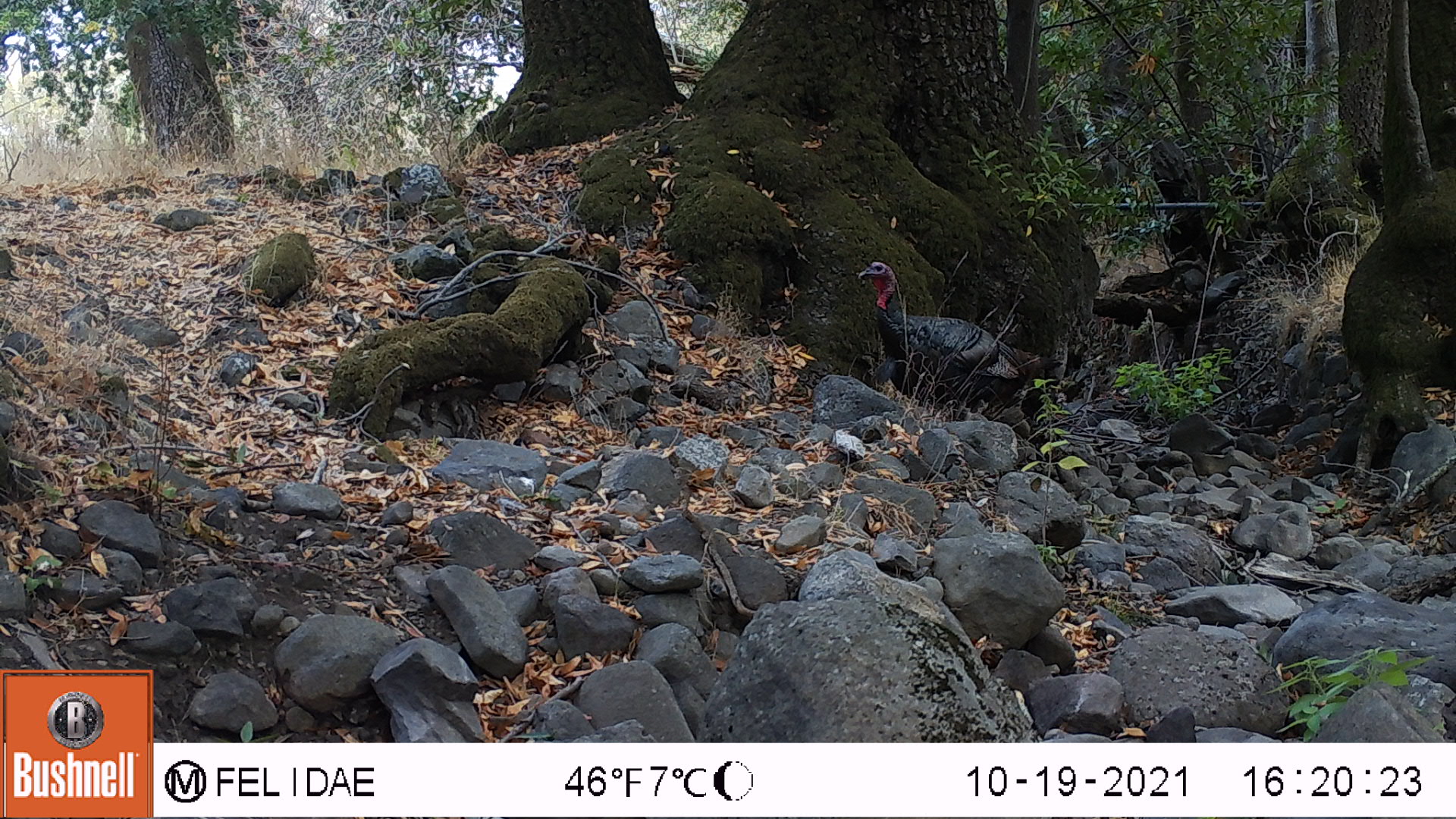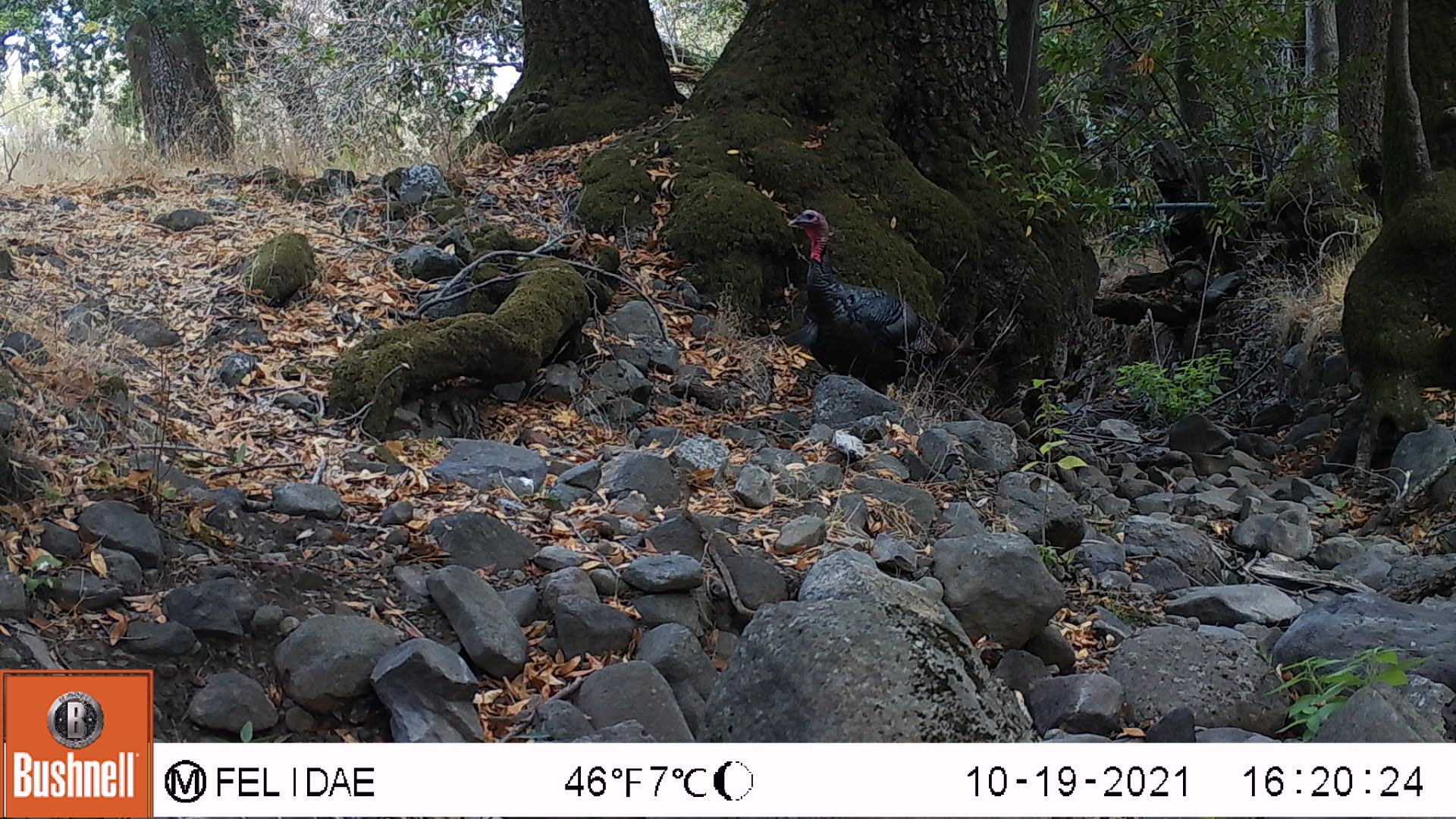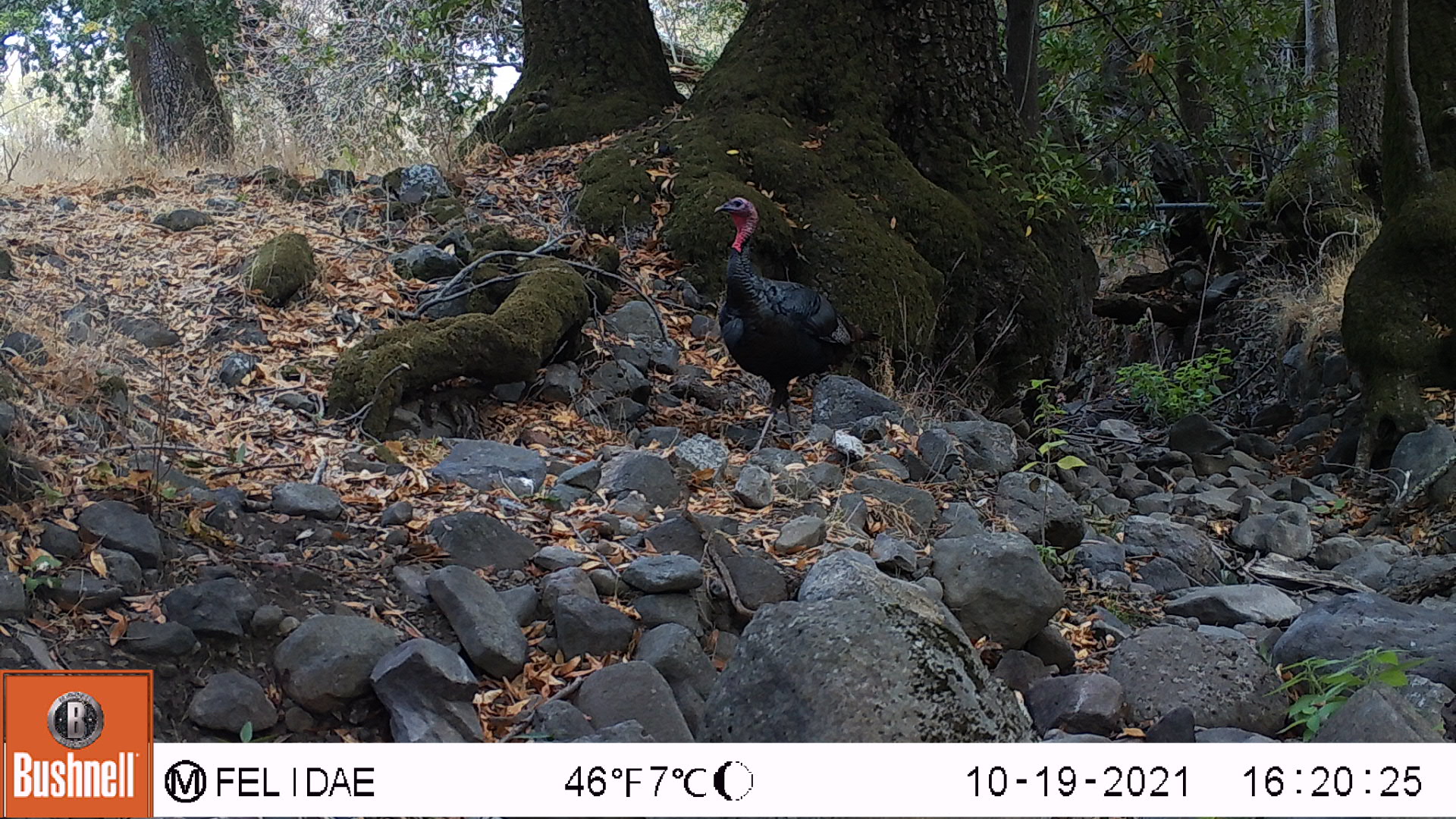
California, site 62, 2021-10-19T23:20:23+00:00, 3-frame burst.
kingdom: Animalia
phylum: Chordata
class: Aves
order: Galliformes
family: Phasianidae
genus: Meleagris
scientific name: Meleagris gallopavo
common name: turkey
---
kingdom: Animalia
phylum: Chordata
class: Mammalia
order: Carnivora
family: Procyonidae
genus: Procyon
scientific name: Procyon lotor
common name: raccoon